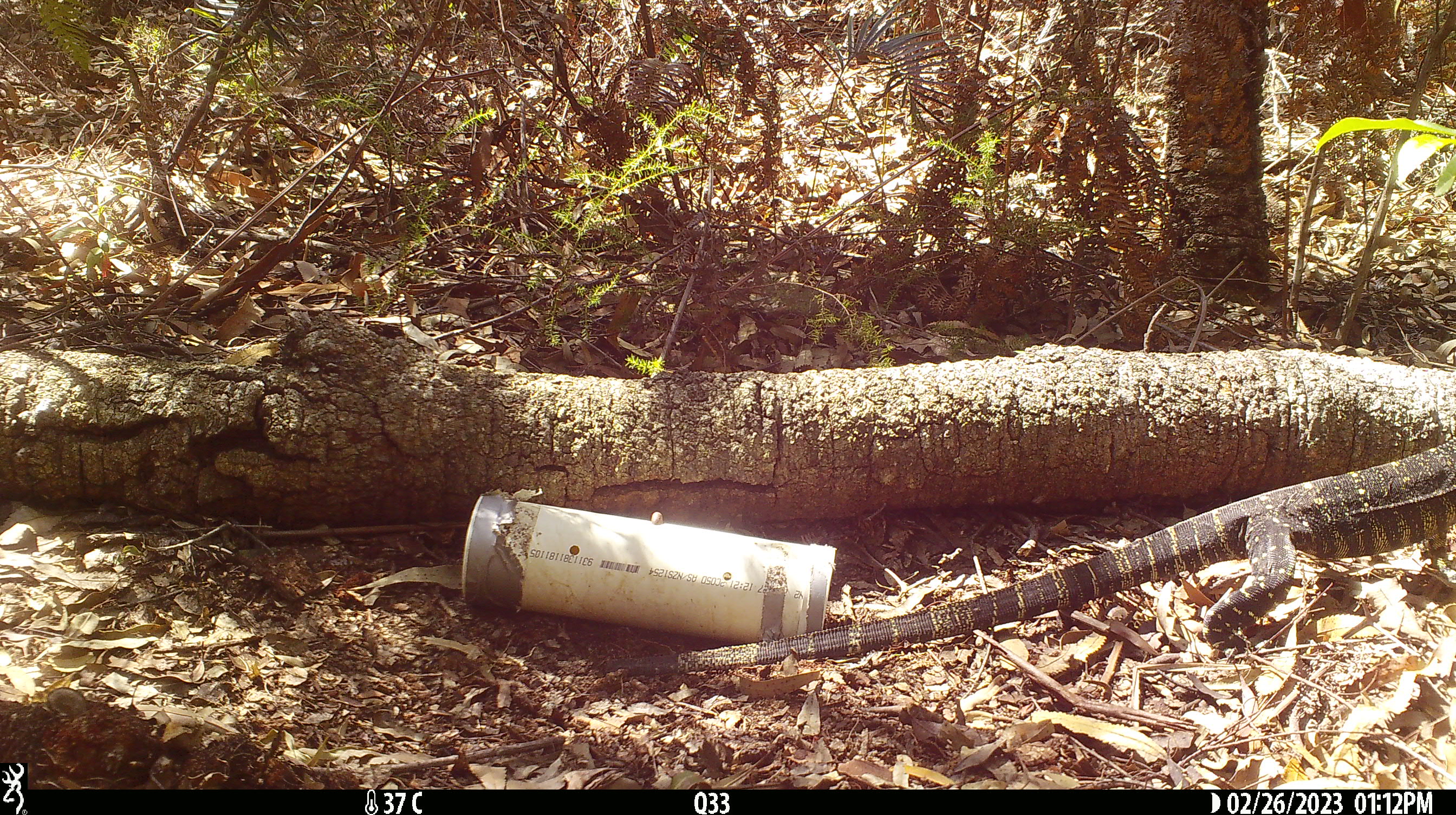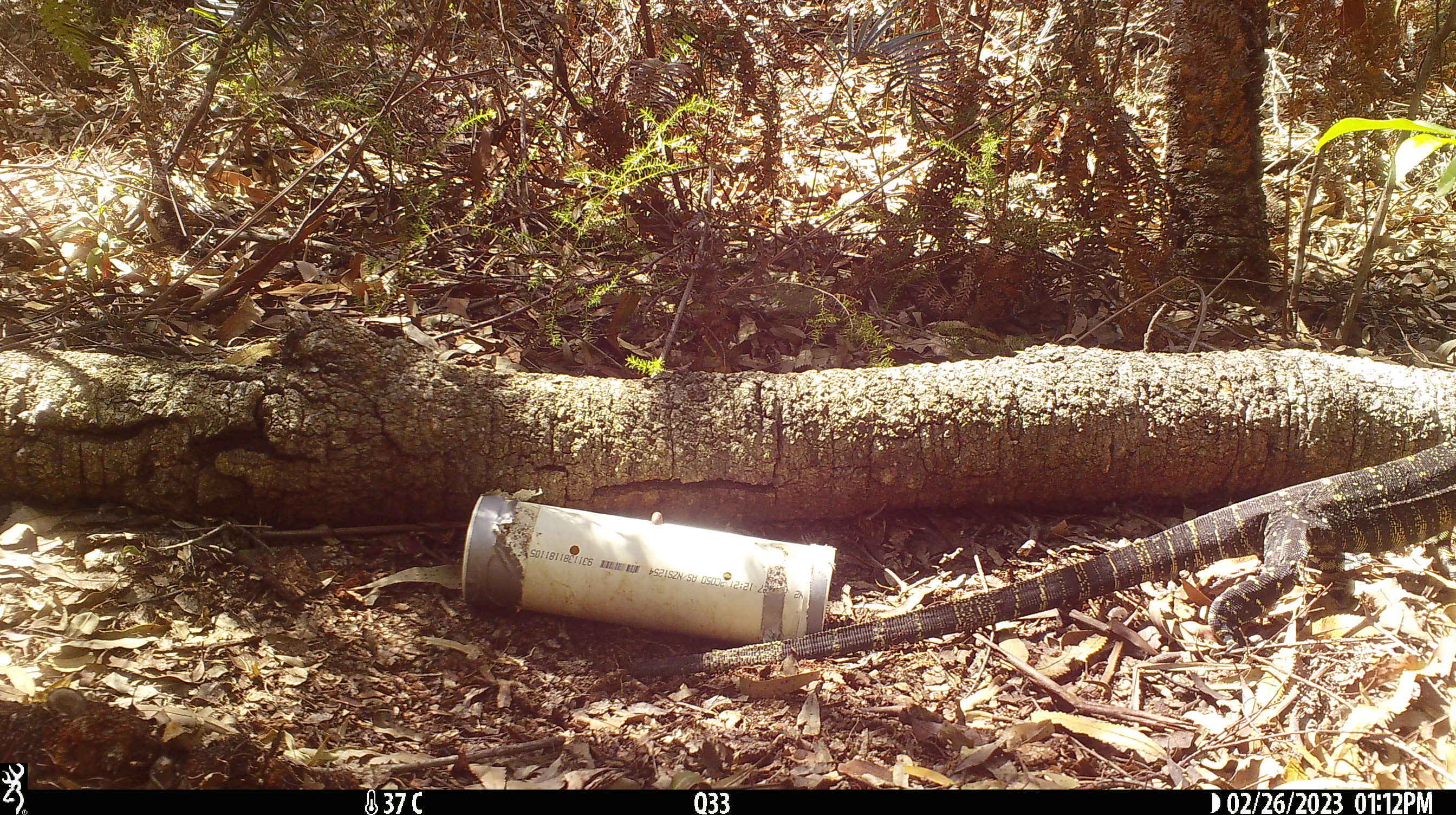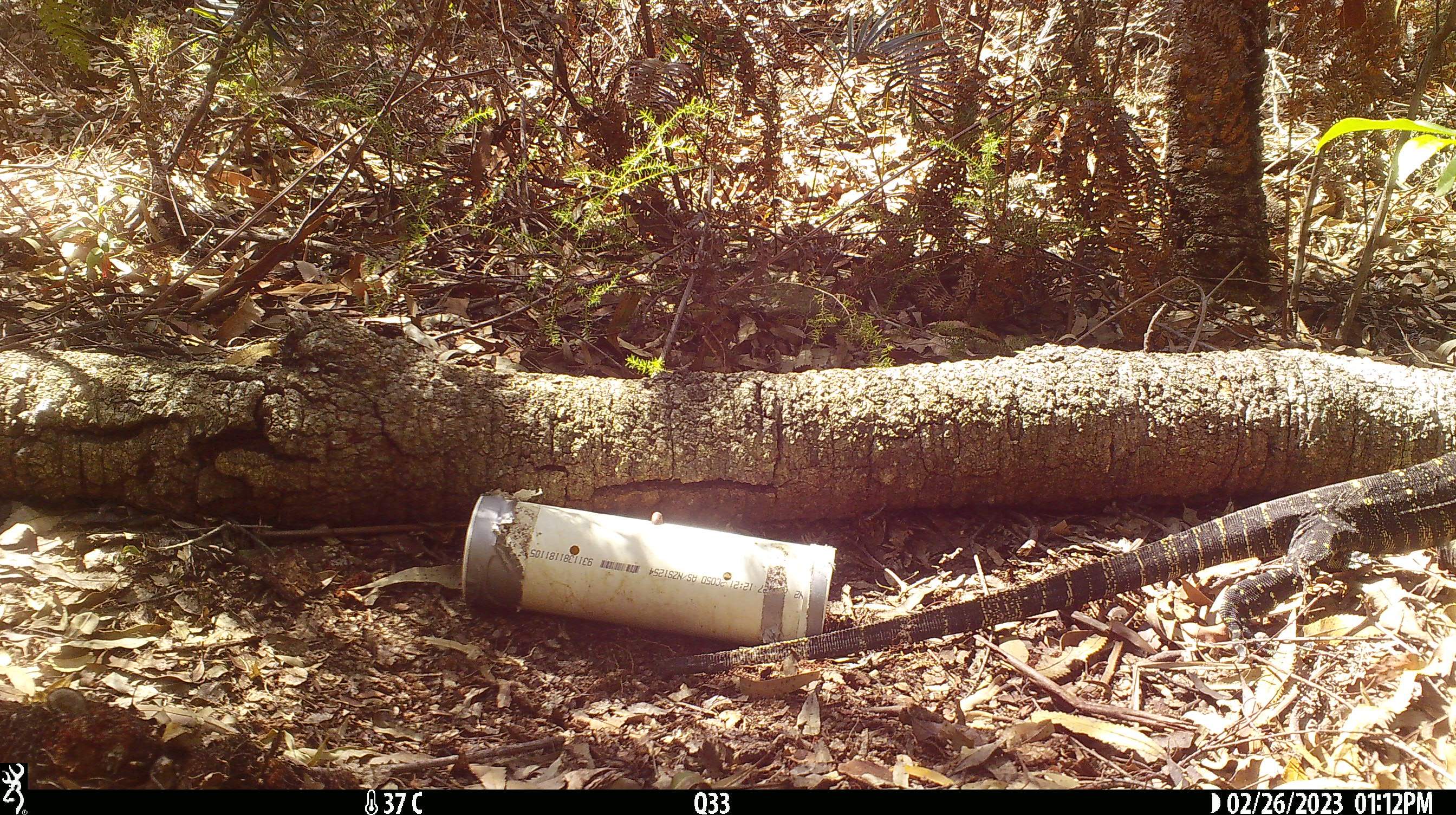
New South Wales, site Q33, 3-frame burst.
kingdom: Animalia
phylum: Chordata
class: Reptilia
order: Squamata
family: Varanidae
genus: Varanus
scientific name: Varanus varius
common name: lace monitor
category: goanna